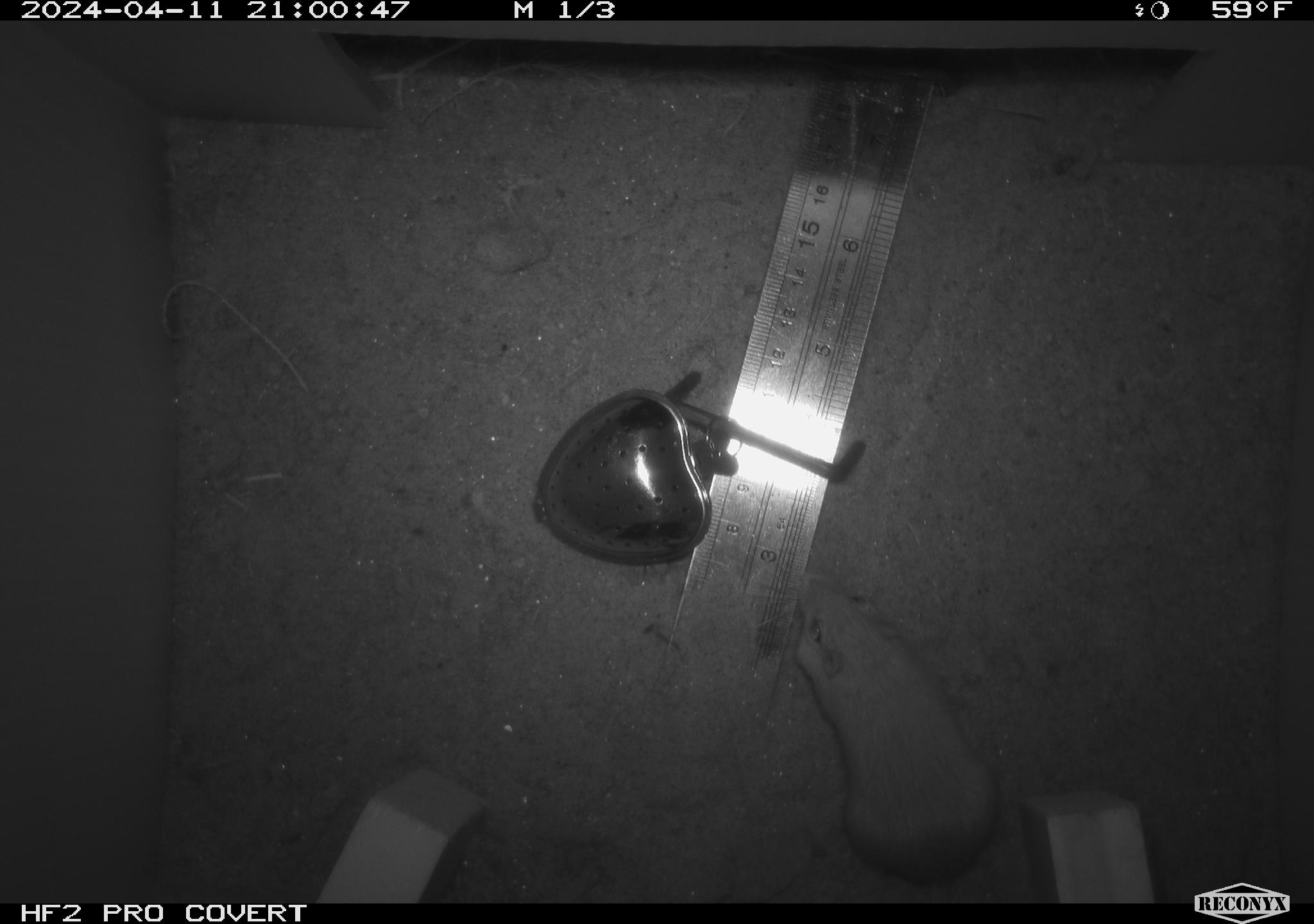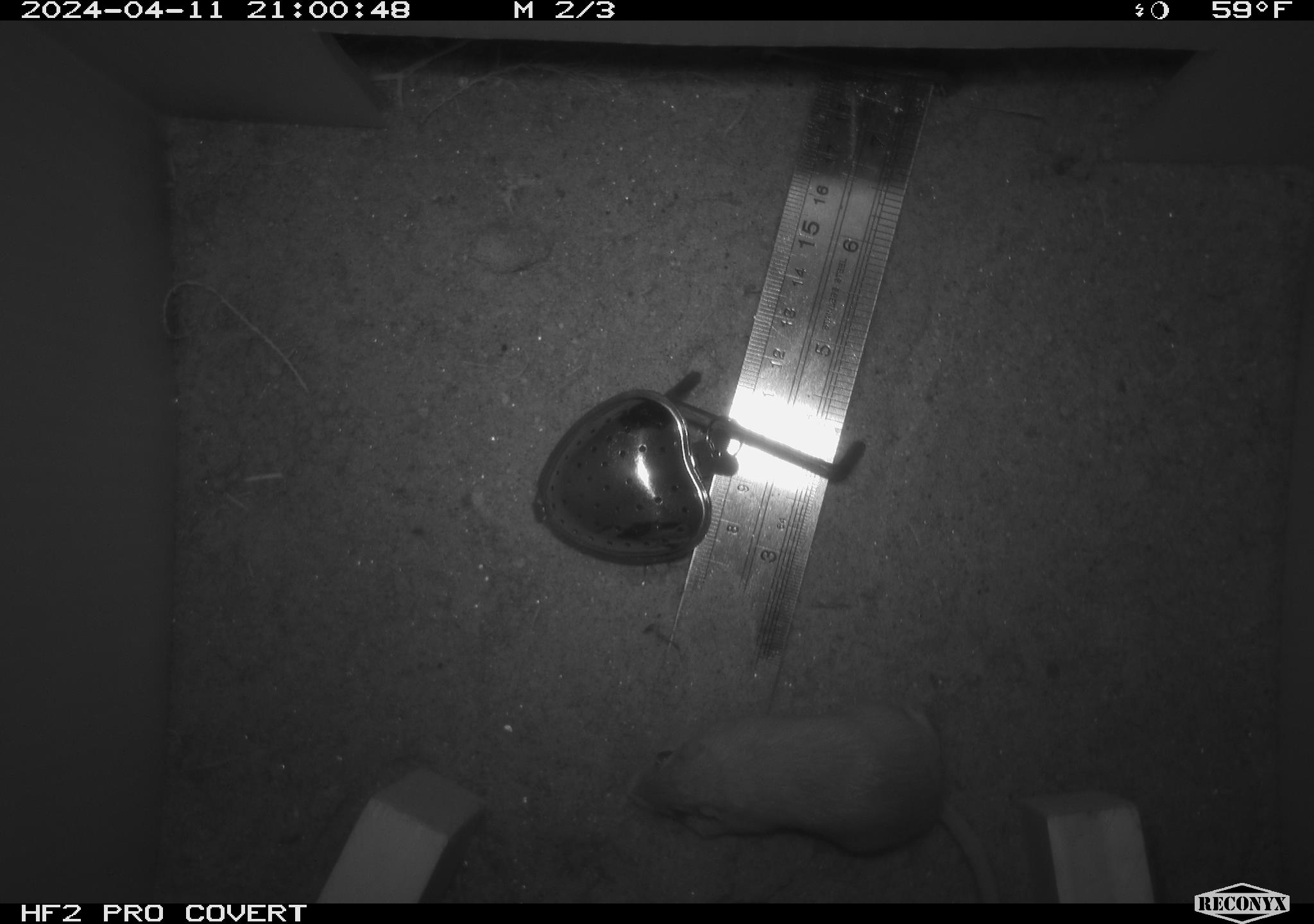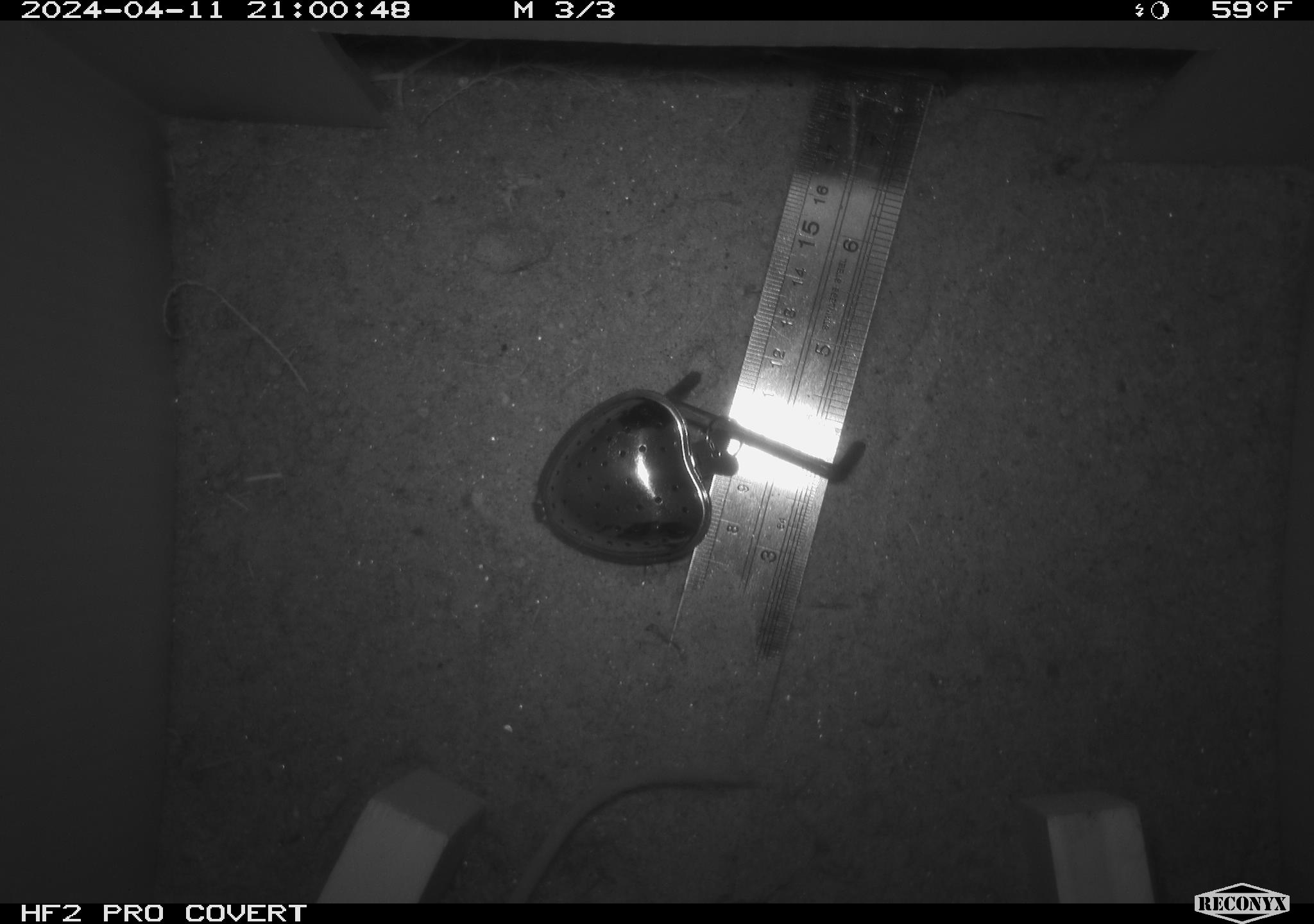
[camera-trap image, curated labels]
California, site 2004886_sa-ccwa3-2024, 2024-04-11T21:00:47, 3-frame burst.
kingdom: Animalia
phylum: Chordata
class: Mammalia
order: Rodentia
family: Heteromyidae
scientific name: Heteromyidae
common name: kangaroo rats and pocket mice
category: heteromyidae family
Heteromyidae family (kangaroo rats and pocket mice) (Heteromyidae).